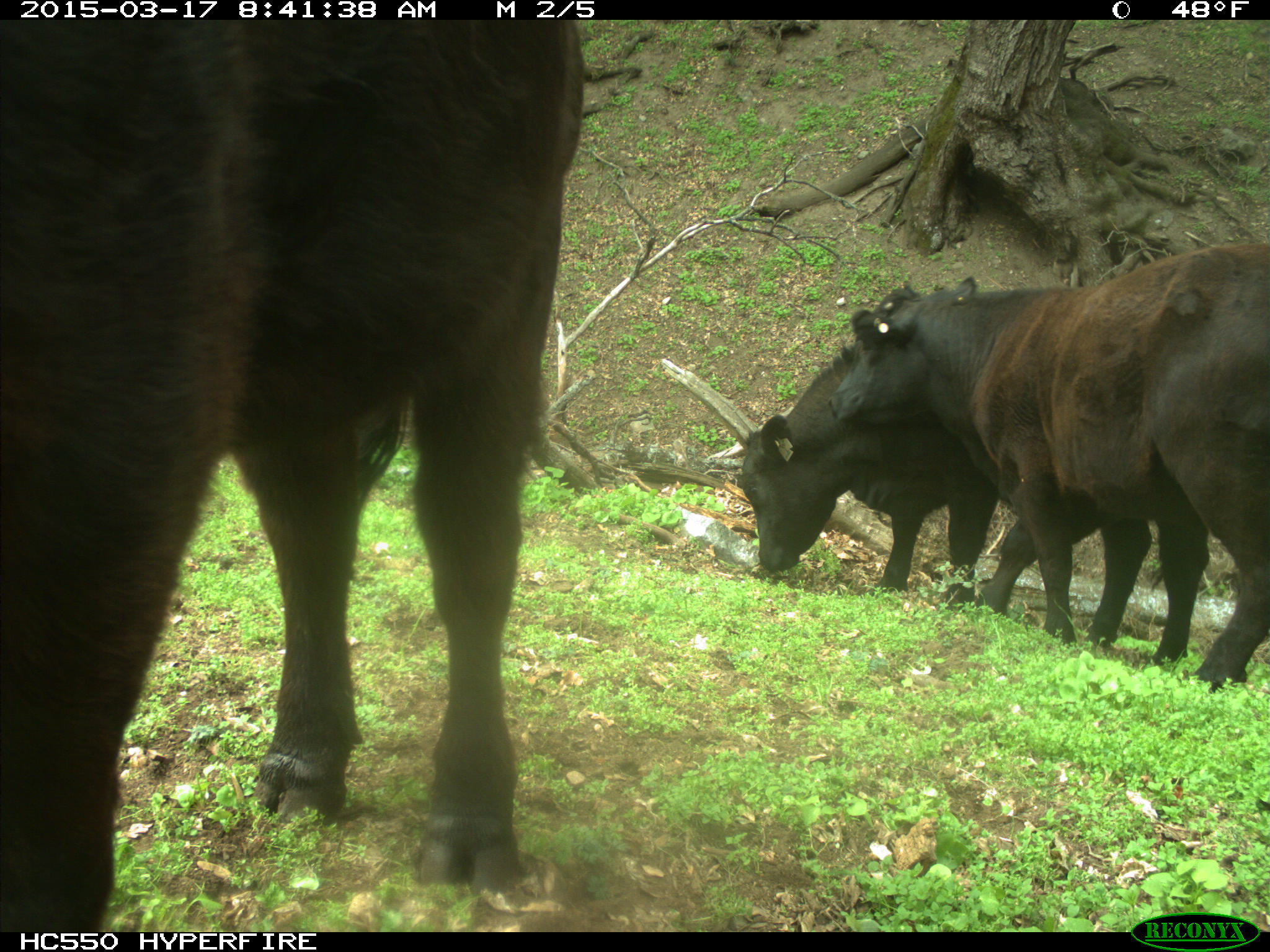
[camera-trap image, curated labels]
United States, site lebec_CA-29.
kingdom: Animalia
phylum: Chordata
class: Mammalia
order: Artiodactyla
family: Bovidae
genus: Bos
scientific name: Bos taurus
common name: domestic cow